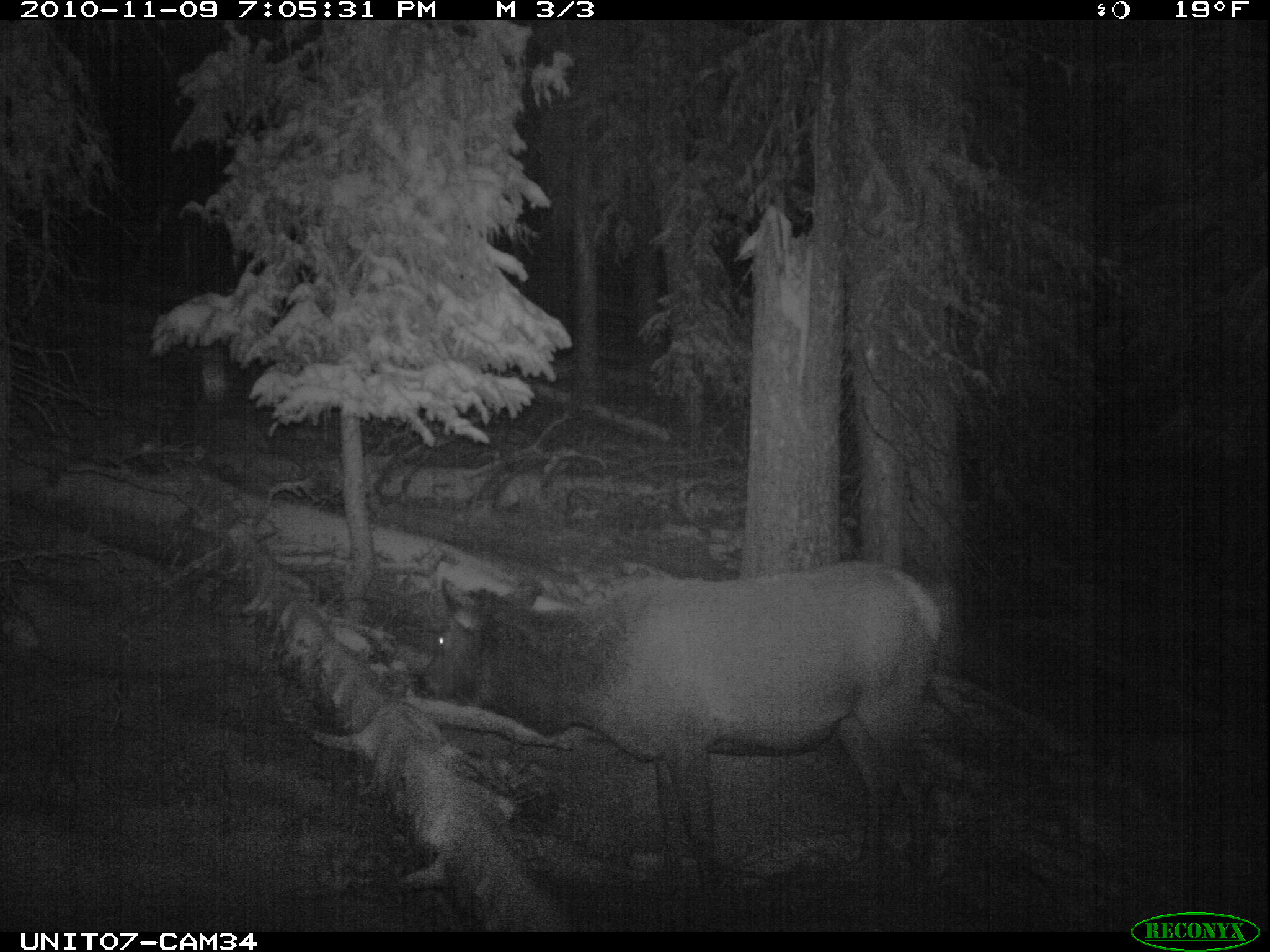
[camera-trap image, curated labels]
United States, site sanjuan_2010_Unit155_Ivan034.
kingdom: Animalia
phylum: Chordata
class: Mammalia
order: Artiodactyla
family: Cervidae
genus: Cervus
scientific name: Cervus elaphus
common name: red deer